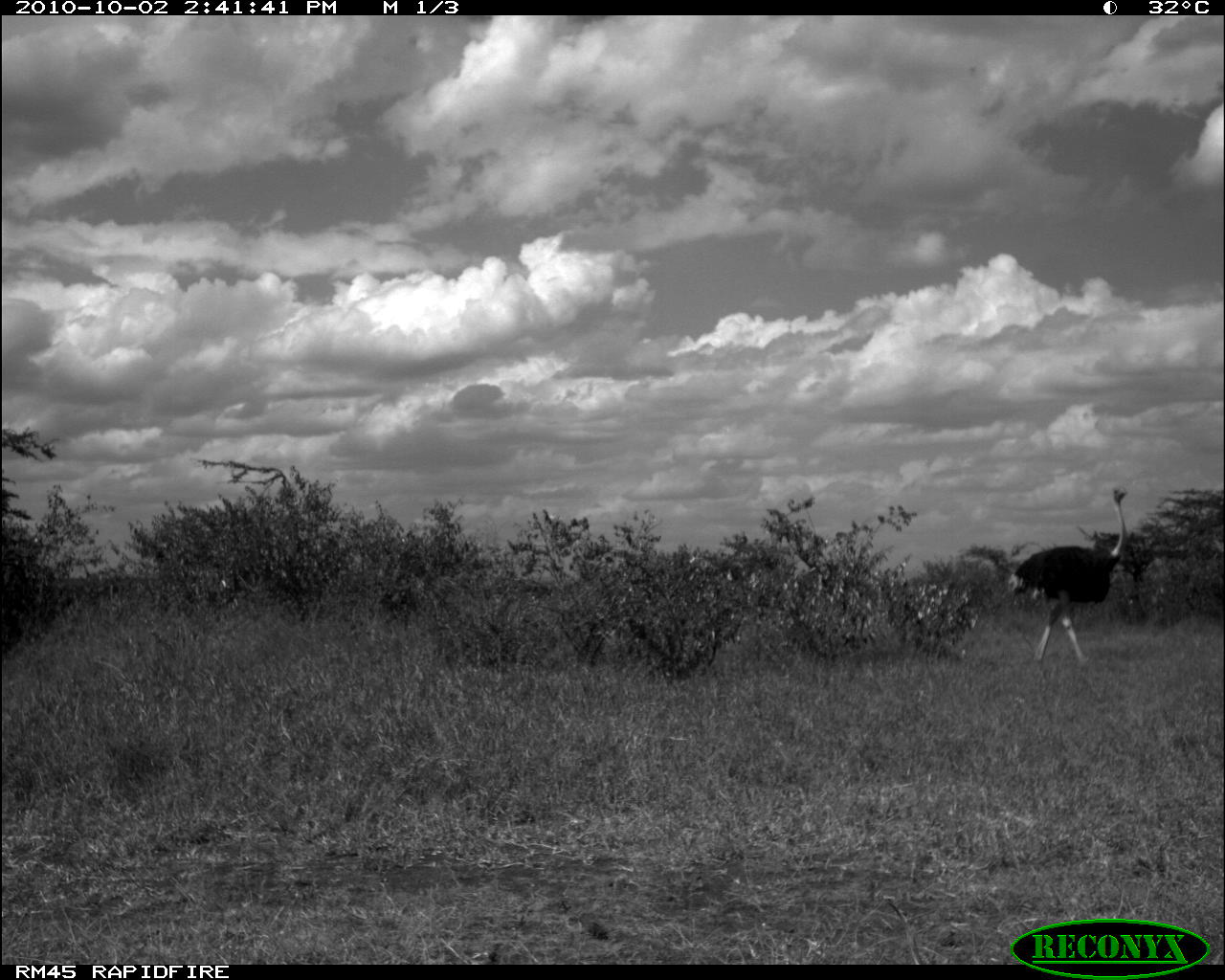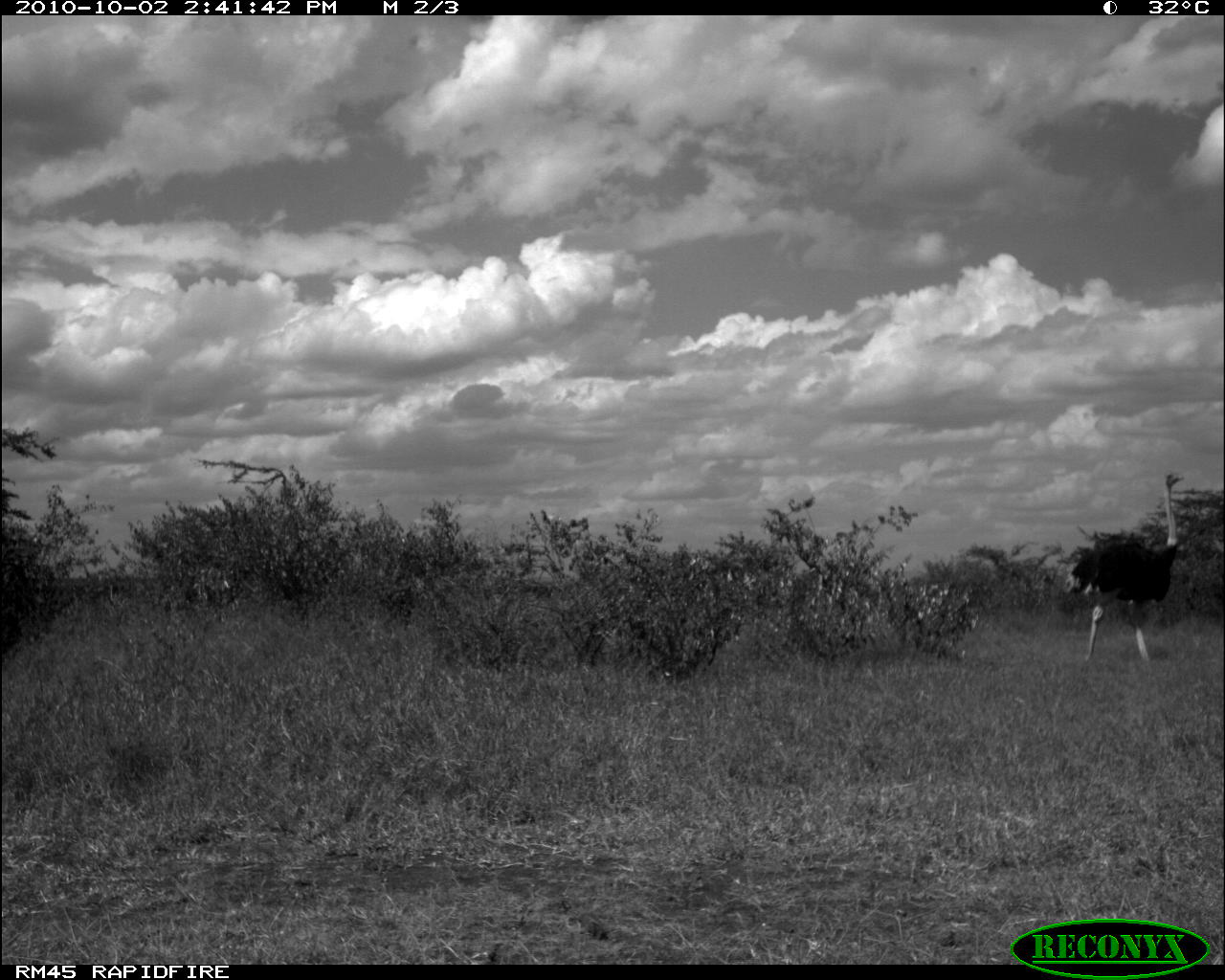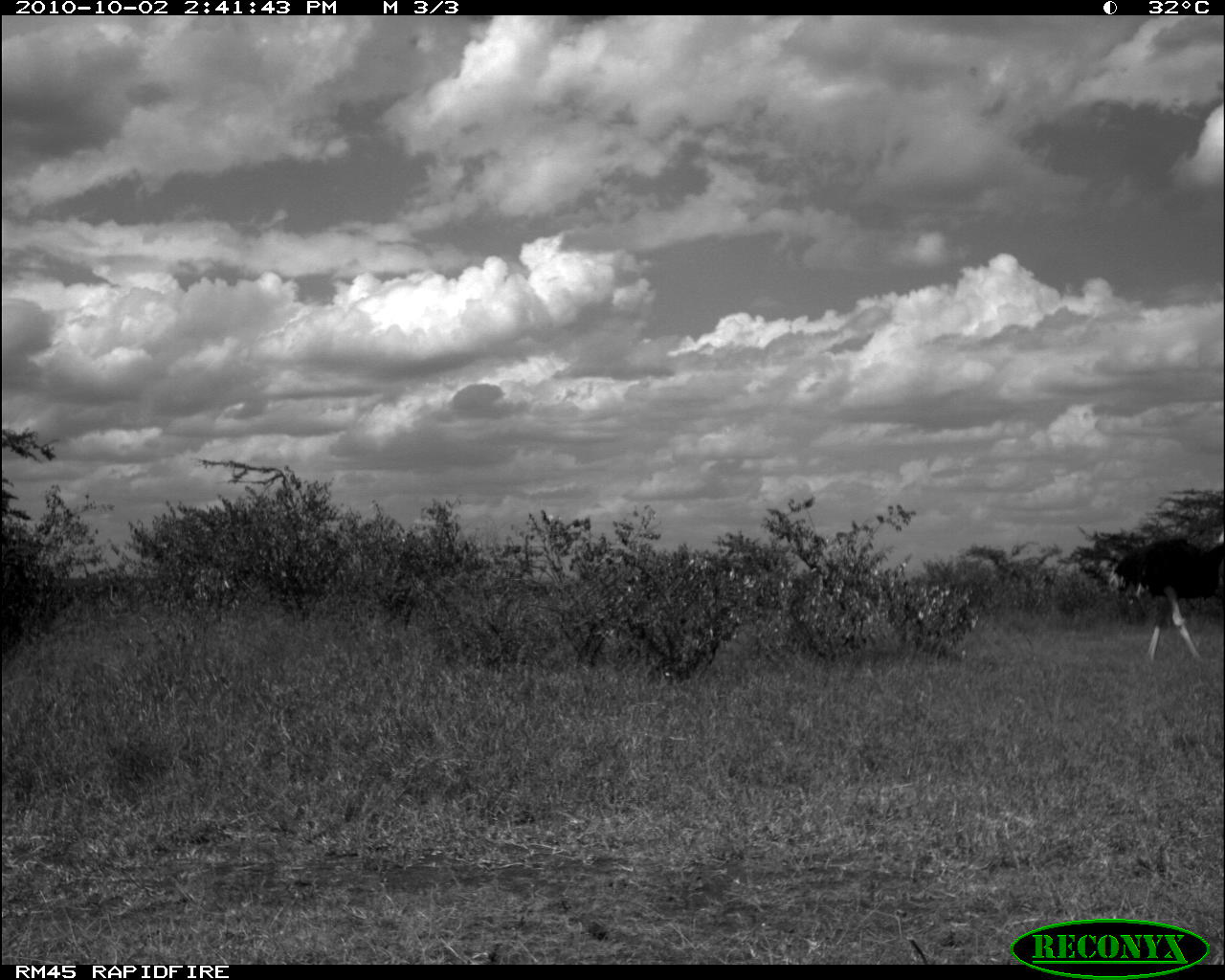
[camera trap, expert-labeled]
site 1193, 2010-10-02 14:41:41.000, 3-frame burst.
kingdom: Animalia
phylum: Chordata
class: Aves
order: Struthioniformes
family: Struthionidae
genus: Struthio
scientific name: Struthio camelus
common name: common ostrich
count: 1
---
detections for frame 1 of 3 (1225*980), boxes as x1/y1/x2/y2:
struthio camelus: 1008/485/1126/661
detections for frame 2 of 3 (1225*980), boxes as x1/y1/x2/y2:
struthio camelus: 1063/470/1182/661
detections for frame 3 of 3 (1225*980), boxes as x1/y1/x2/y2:
struthio camelus: 1106/529/1223/662